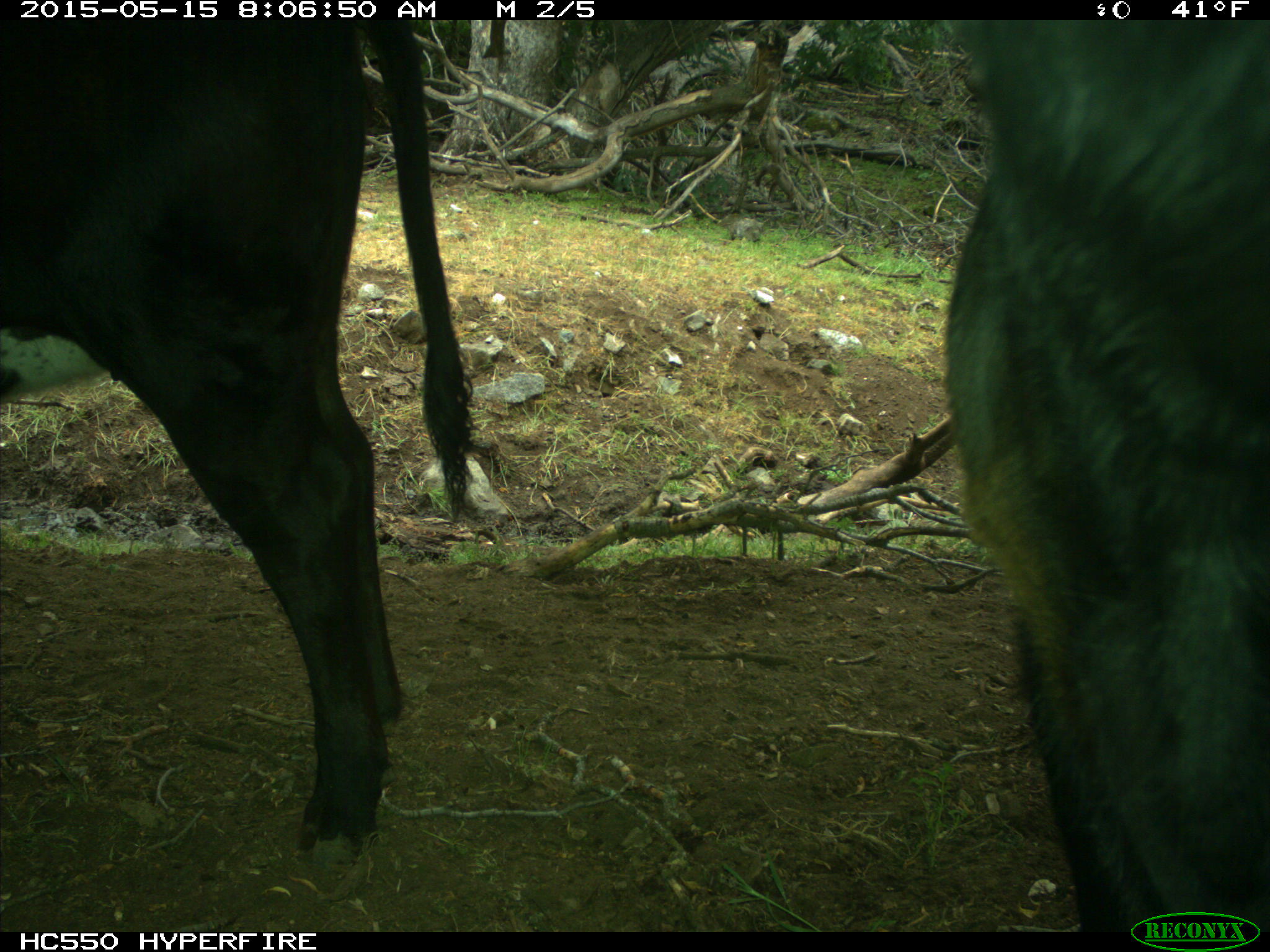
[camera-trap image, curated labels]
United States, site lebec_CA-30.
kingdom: Animalia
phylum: Chordata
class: Mammalia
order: Artiodactyla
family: Bovidae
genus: Bos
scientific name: Bos taurus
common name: domestic cow